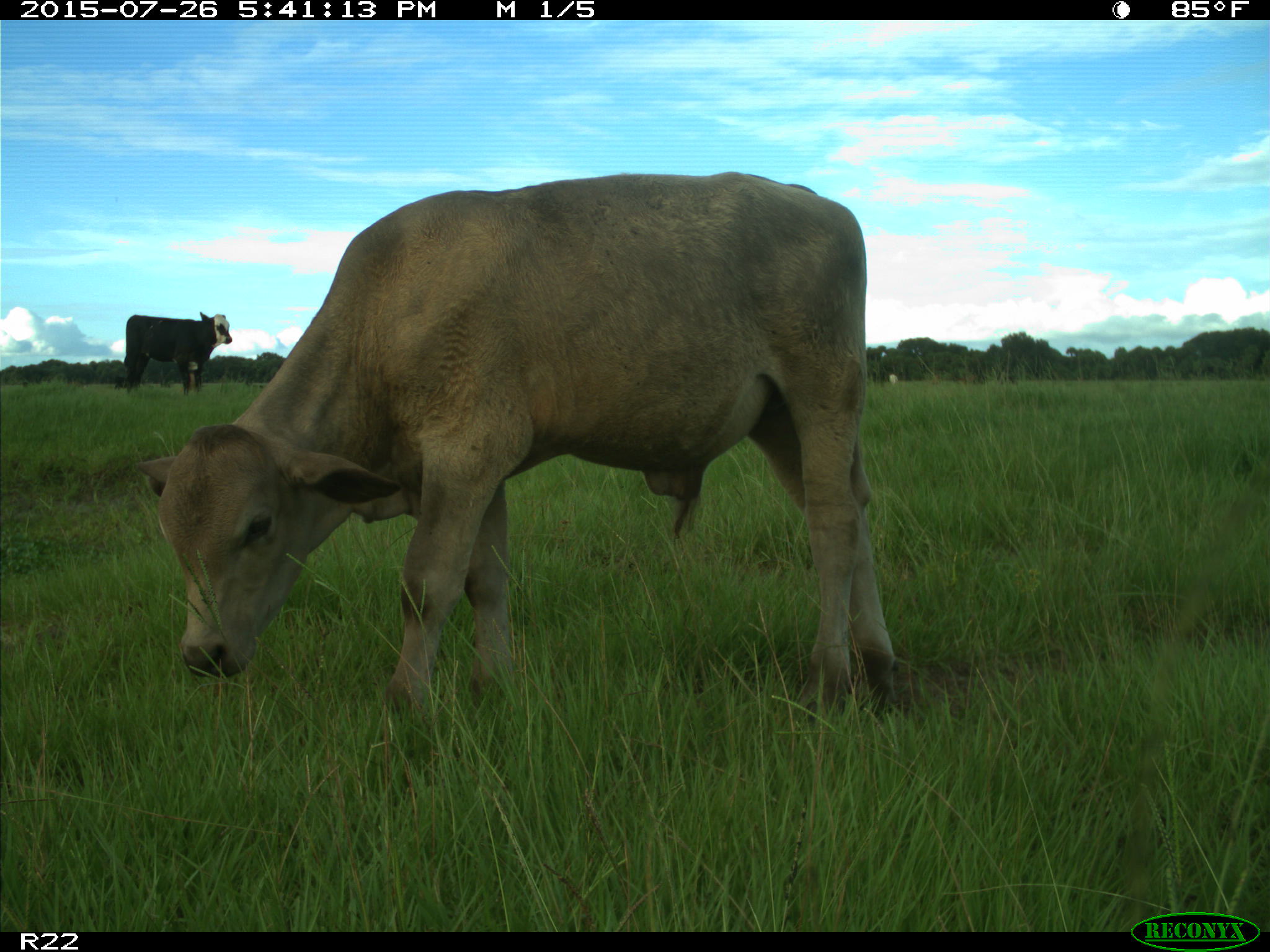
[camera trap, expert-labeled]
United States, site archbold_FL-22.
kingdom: Animalia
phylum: Chordata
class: Mammalia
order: Artiodactyla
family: Bovidae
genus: Bos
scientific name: Bos taurus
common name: domestic cow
Bos taurus (domestic cow).